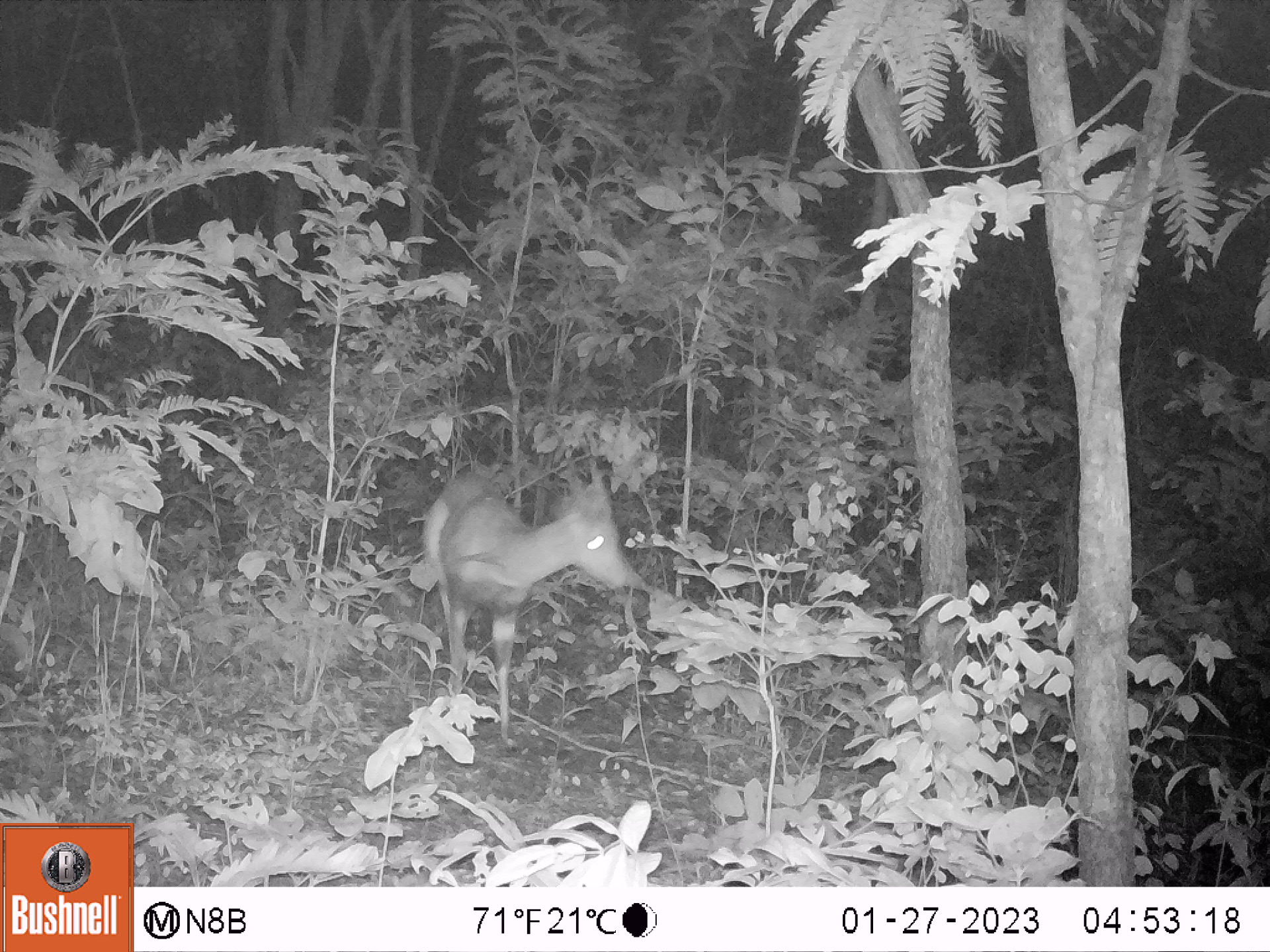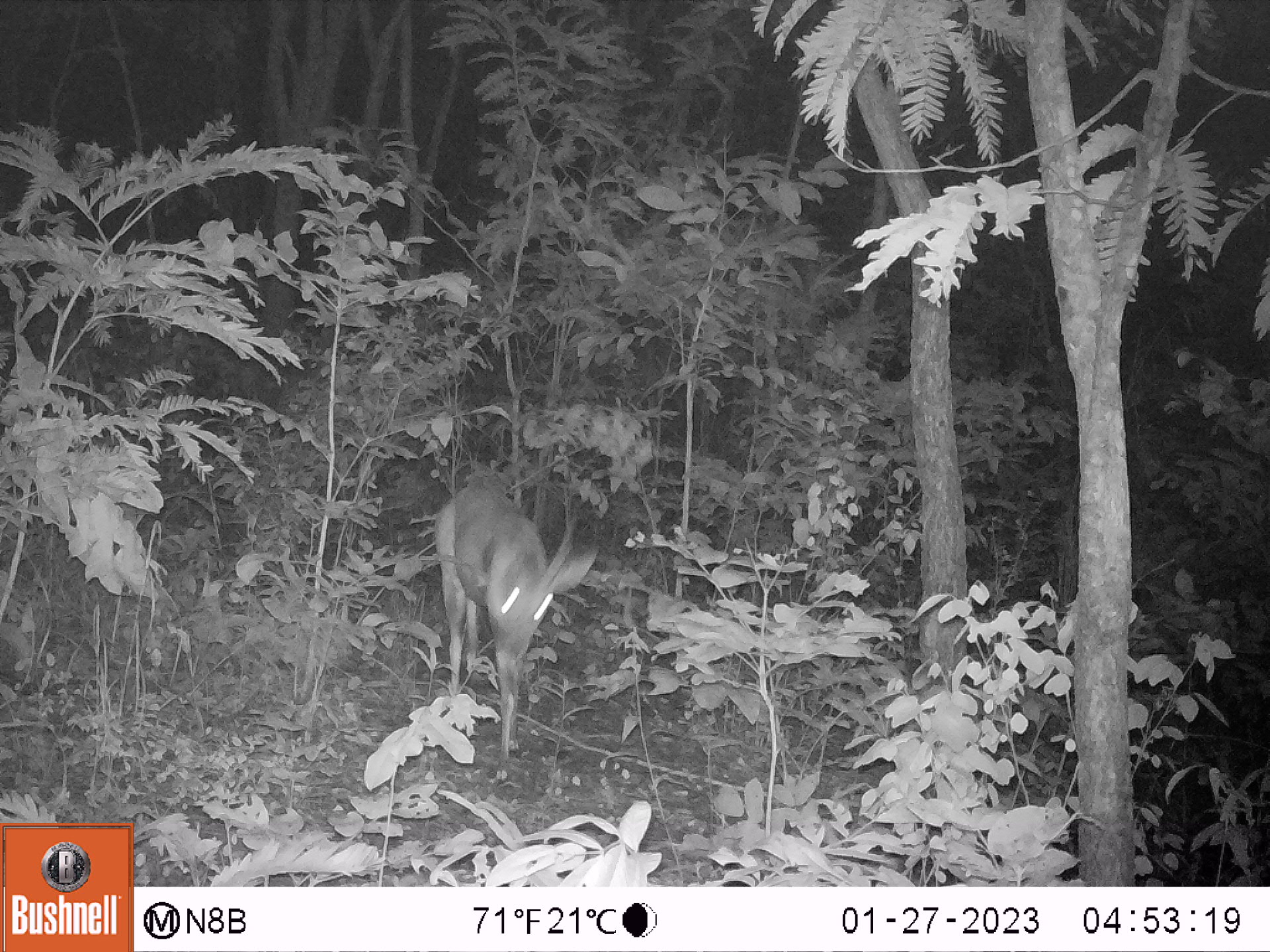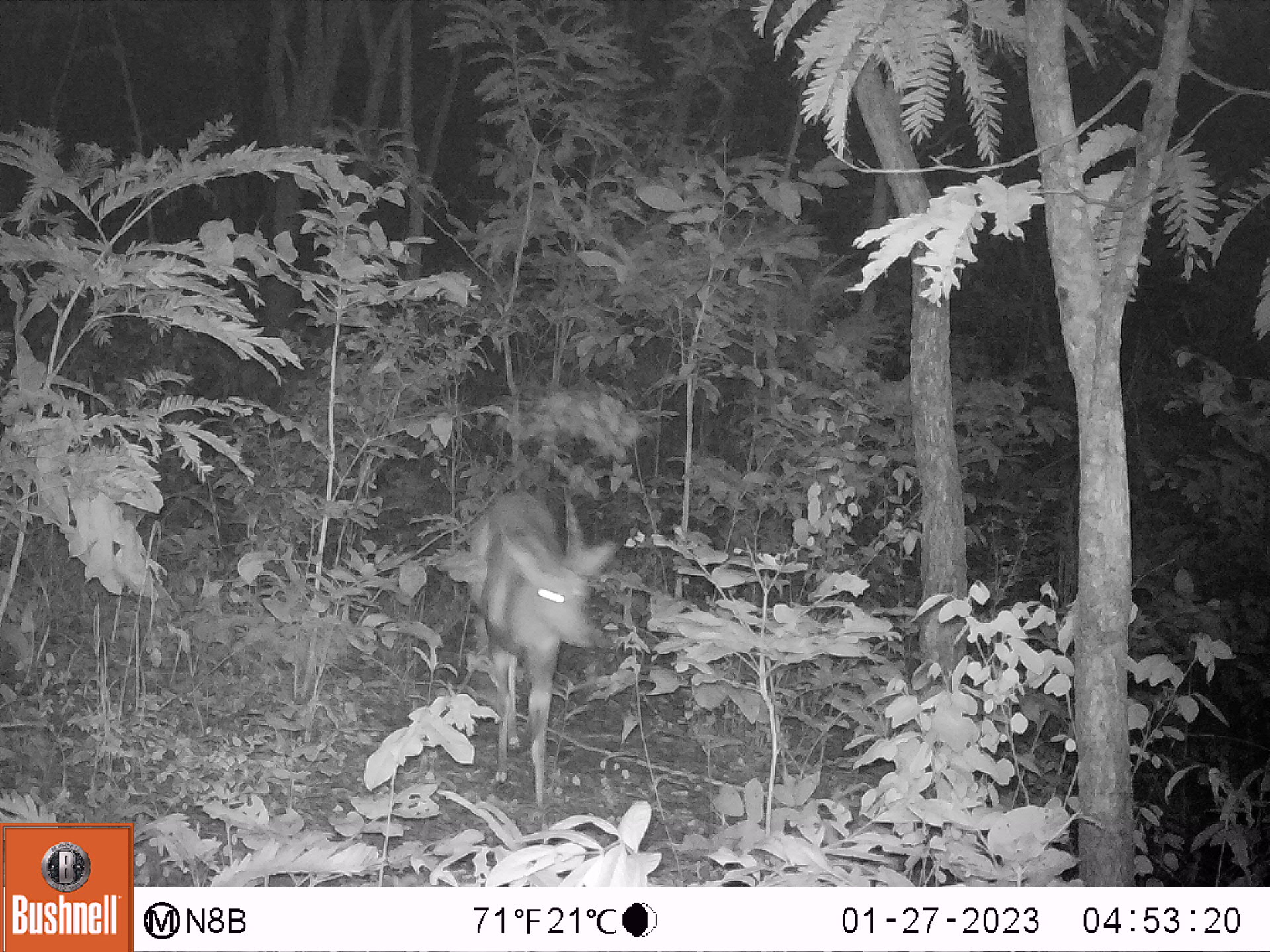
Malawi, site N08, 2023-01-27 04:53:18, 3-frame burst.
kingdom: Animalia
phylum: Chordata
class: Mammalia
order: Artiodactyla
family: Bovidae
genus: Tragelaphus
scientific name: Tragelaphus sylvaticus sylvaticus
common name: cape bushbuck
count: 1